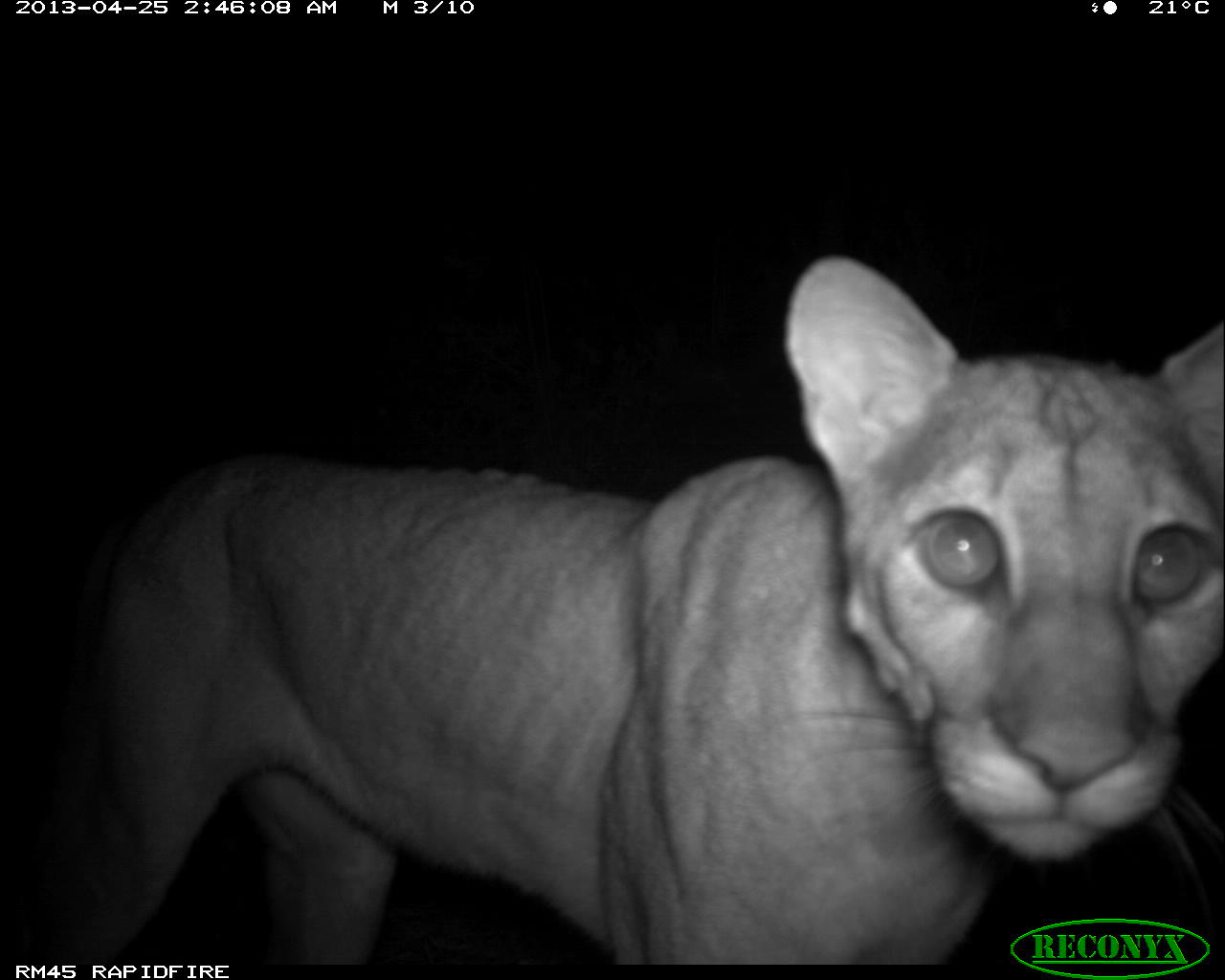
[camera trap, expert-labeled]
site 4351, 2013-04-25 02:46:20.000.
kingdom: Animalia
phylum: Chordata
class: Mammalia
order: Carnivora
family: Felidae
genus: Puma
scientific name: Puma concolor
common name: mountain lion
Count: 1.